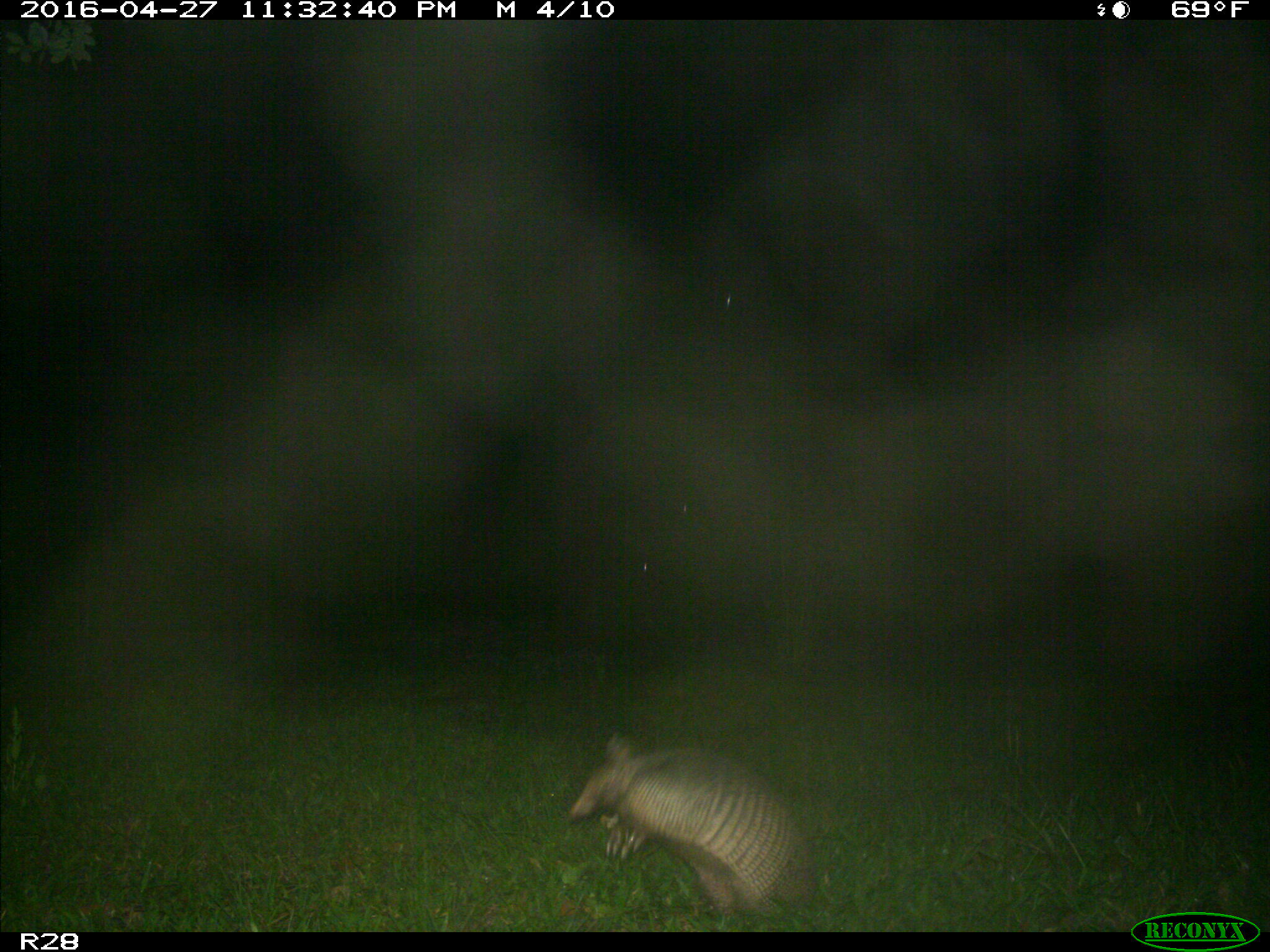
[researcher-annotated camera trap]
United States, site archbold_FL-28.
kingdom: Animalia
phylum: Chordata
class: Mammalia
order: Cingulata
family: Dasypodidae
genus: Dasypus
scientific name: Dasypus novemcinctus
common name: nine-banded armadillo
Dasypus novemcinctus (nine-banded armadillo).